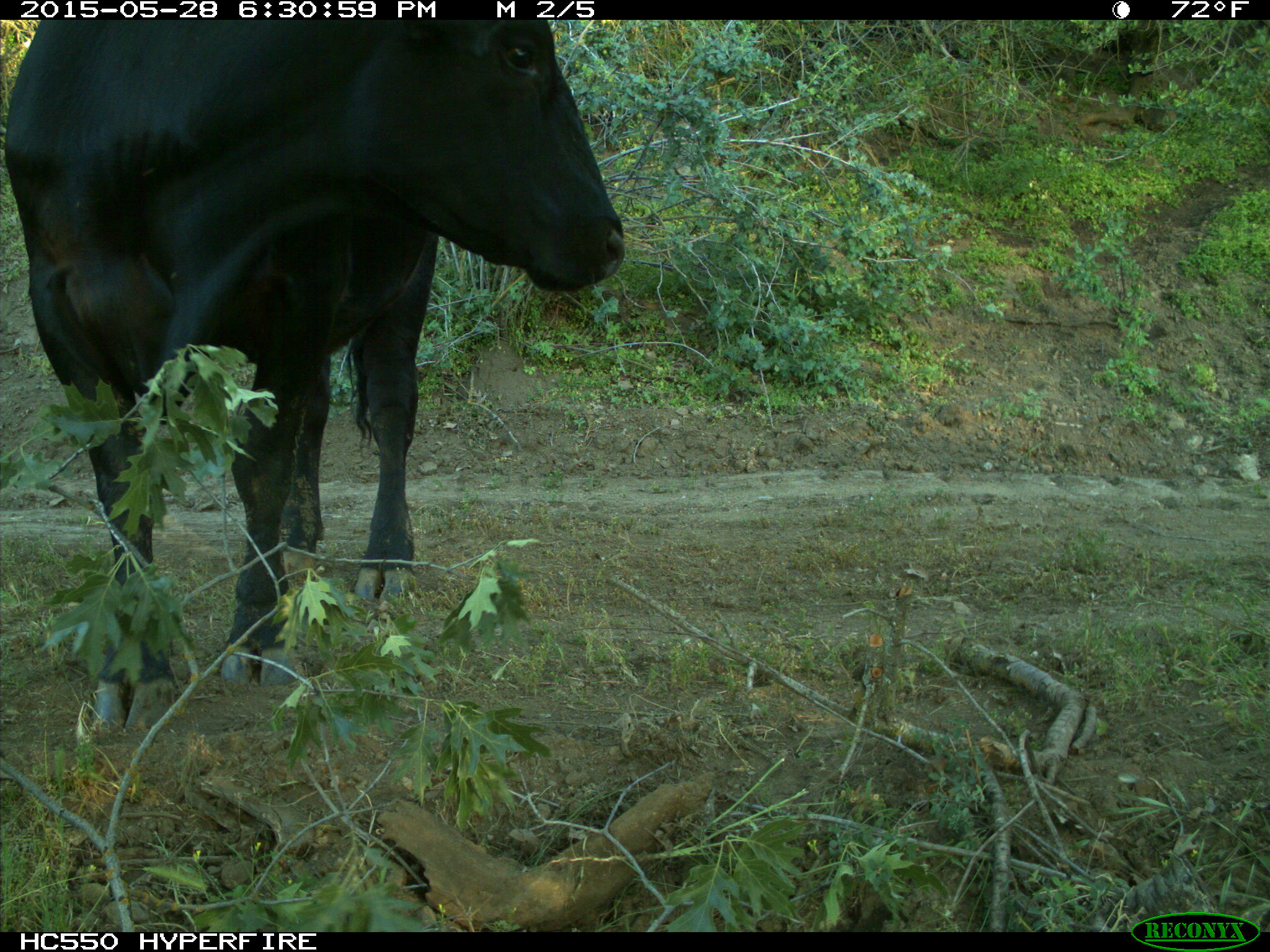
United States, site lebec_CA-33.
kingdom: Animalia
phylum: Chordata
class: Mammalia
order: Artiodactyla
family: Bovidae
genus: Bos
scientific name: Bos taurus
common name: domestic cow